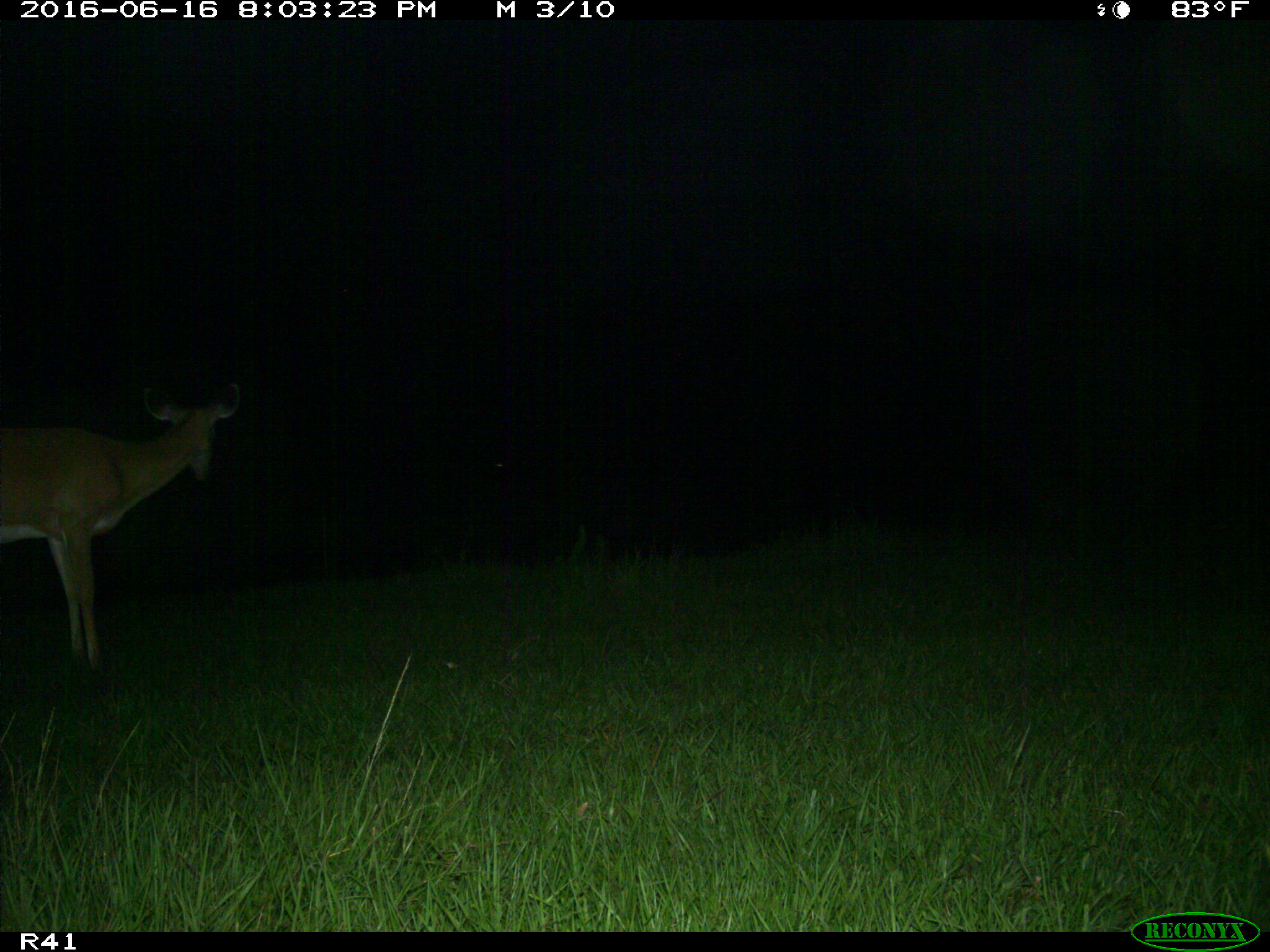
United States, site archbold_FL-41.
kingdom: Animalia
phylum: Chordata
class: Mammalia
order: Artiodactyla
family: Cervidae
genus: Odocoileus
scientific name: Odocoileus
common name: deer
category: unidentified deer